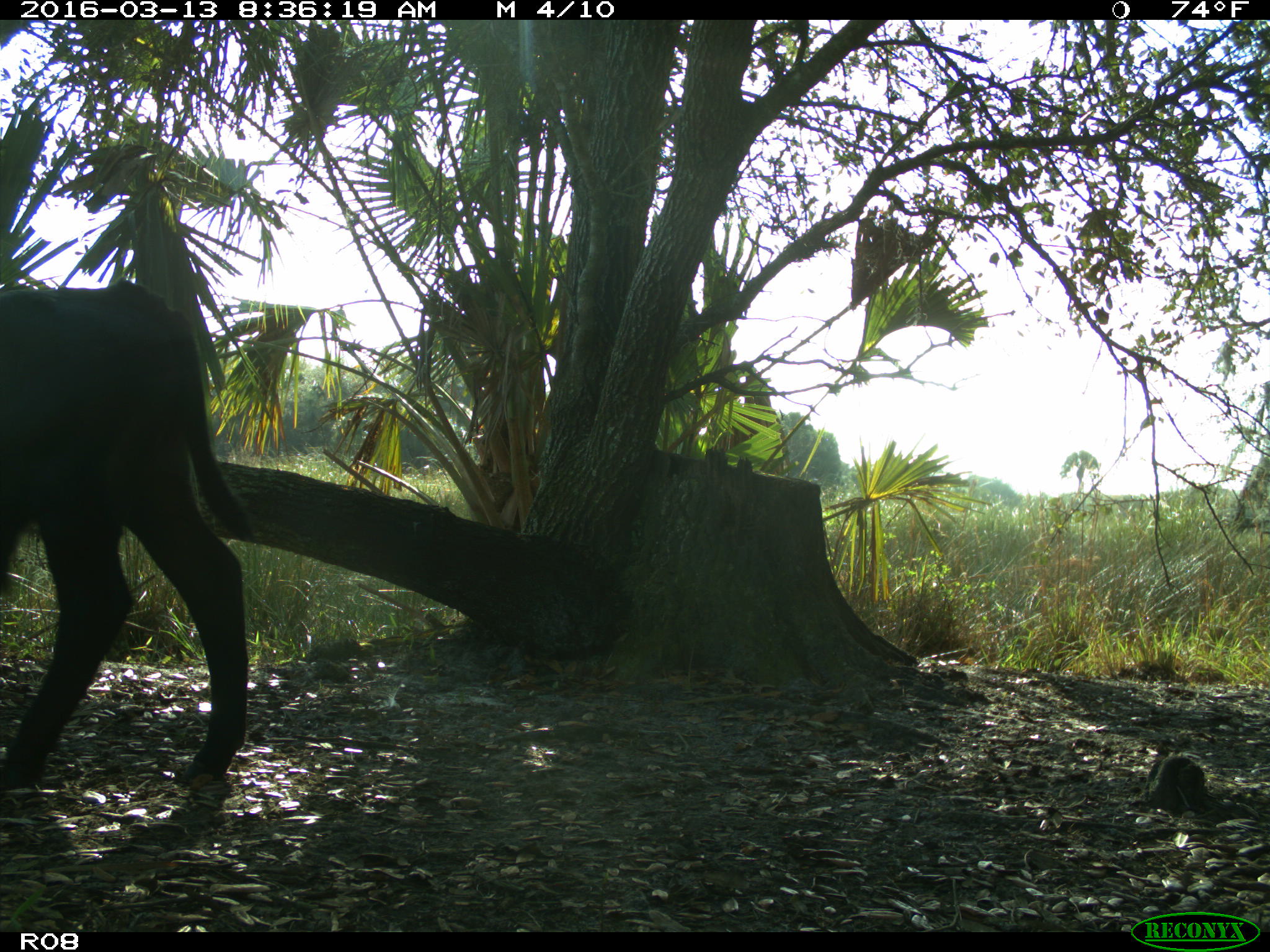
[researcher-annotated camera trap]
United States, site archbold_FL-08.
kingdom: Animalia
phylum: Chordata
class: Mammalia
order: Artiodactyla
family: Bovidae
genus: Bos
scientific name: Bos taurus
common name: domestic cow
Bos taurus (domestic cow).